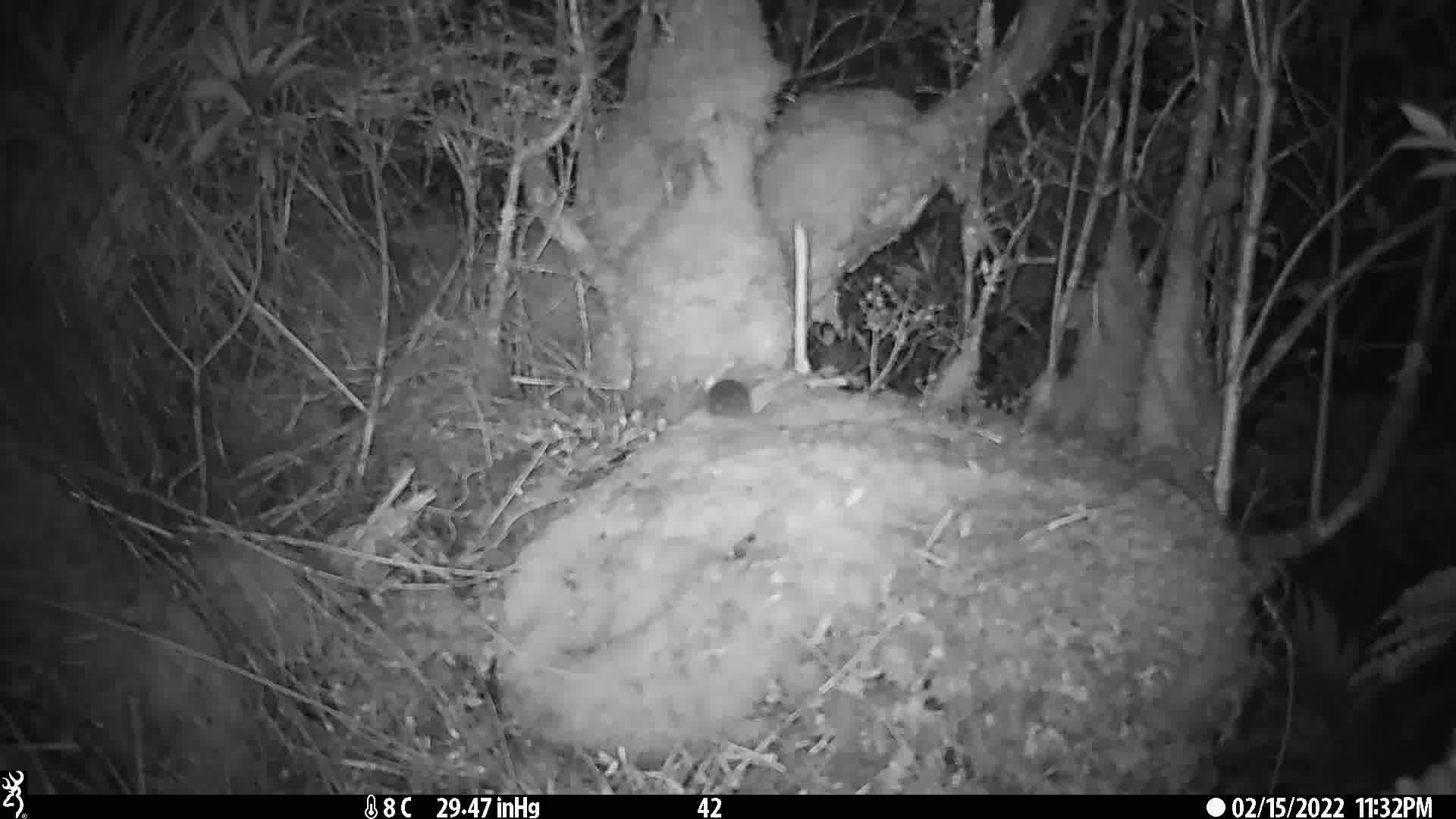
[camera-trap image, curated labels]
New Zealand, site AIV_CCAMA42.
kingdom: Animalia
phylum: Chordata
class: Mammalia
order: Rodentia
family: Muridae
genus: Mus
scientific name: Mus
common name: mouse